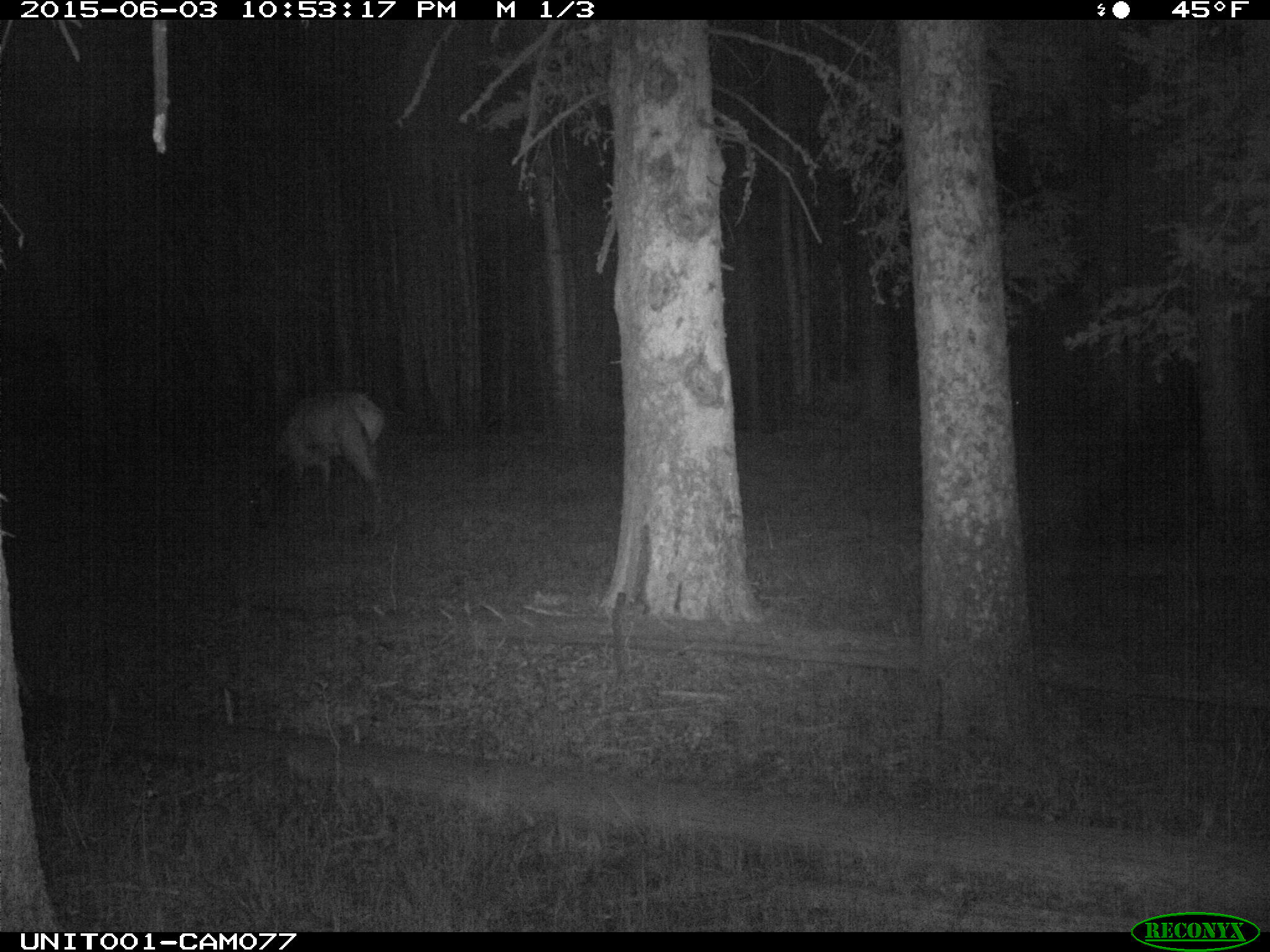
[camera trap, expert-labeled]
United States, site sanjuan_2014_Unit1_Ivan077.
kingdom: Animalia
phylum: Chordata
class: Mammalia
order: Artiodactyla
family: Cervidae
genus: Cervus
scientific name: Cervus elaphus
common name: red deer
Cervus elaphus (red deer).